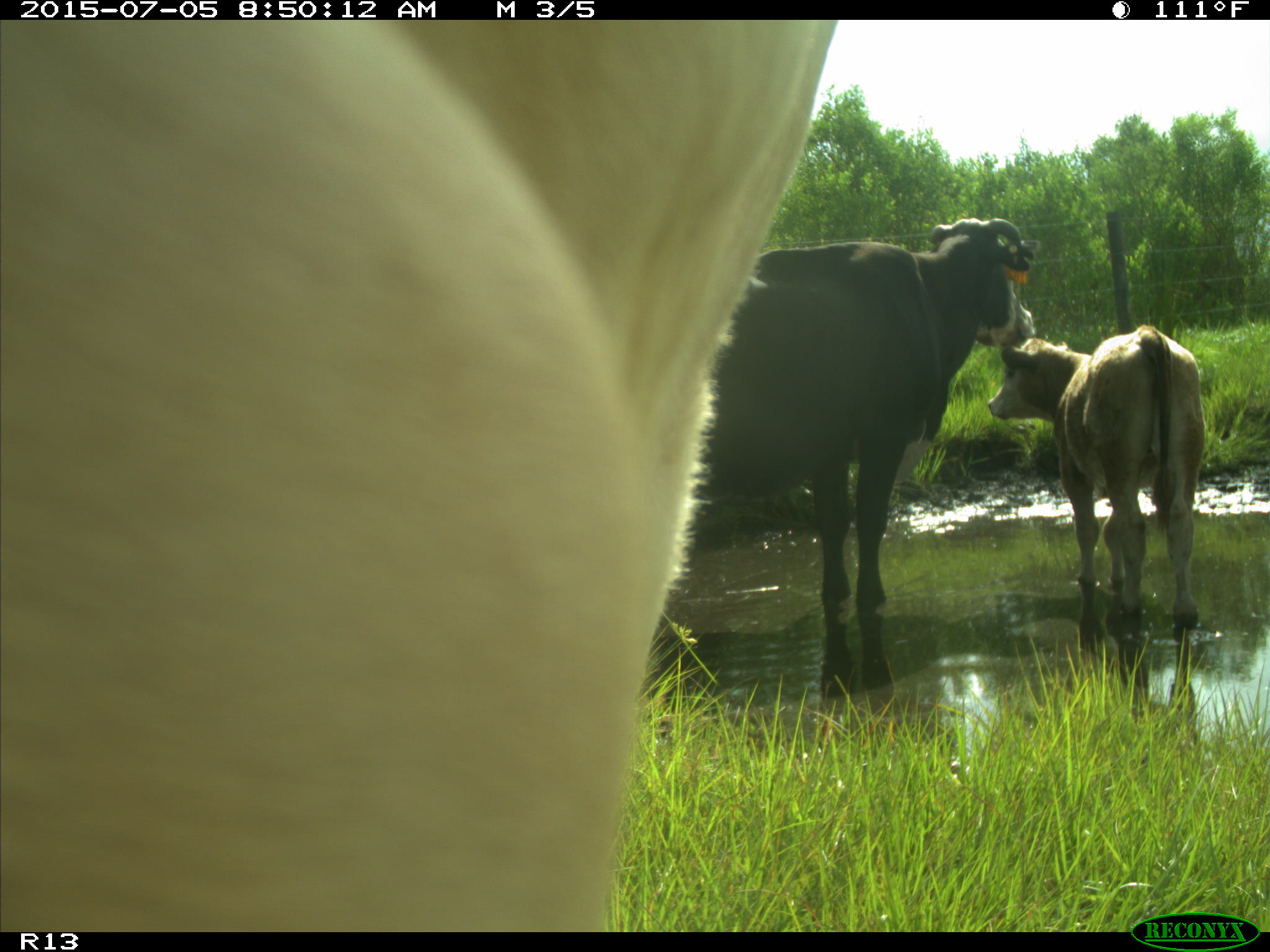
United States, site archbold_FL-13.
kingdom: Animalia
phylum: Chordata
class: Mammalia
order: Artiodactyla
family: Bovidae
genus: Bos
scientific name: Bos taurus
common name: domestic cow